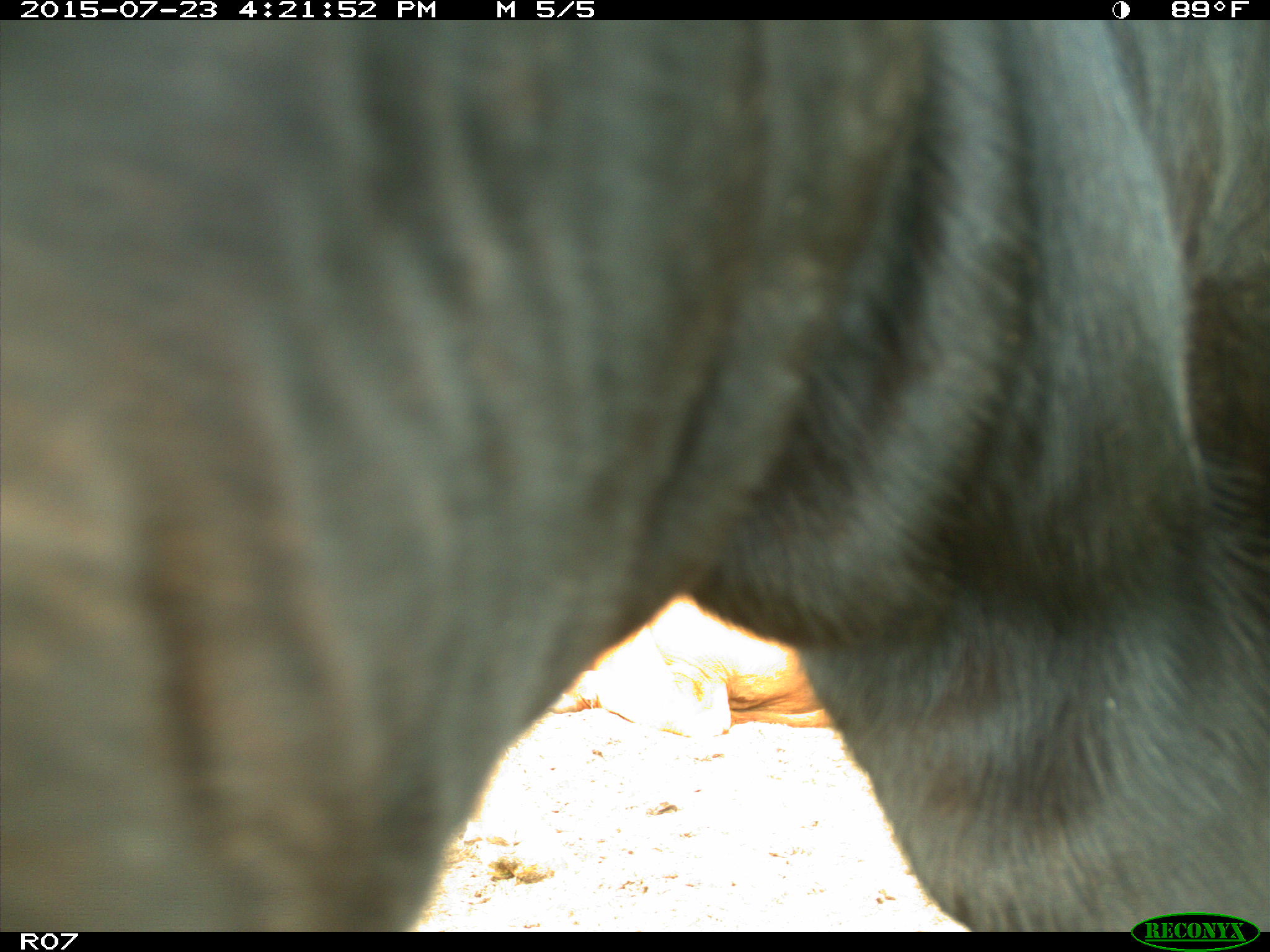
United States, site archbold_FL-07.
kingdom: Animalia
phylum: Chordata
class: Mammalia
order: Artiodactyla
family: Bovidae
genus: Bos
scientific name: Bos taurus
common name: domestic cow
Bos taurus (domestic cow).